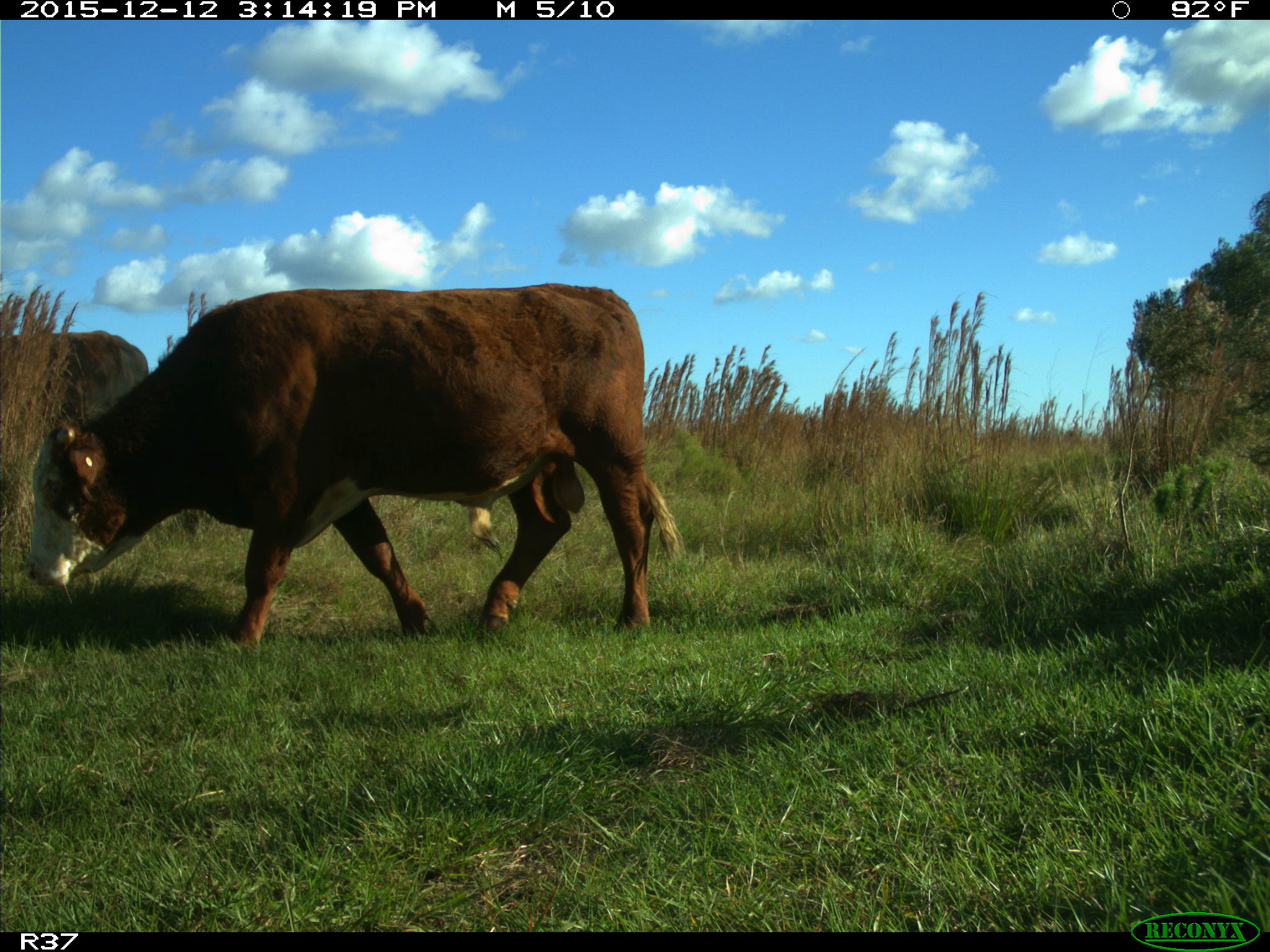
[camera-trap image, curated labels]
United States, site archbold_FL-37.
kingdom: Animalia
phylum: Chordata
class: Mammalia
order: Artiodactyla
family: Bovidae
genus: Bos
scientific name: Bos taurus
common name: domestic cow